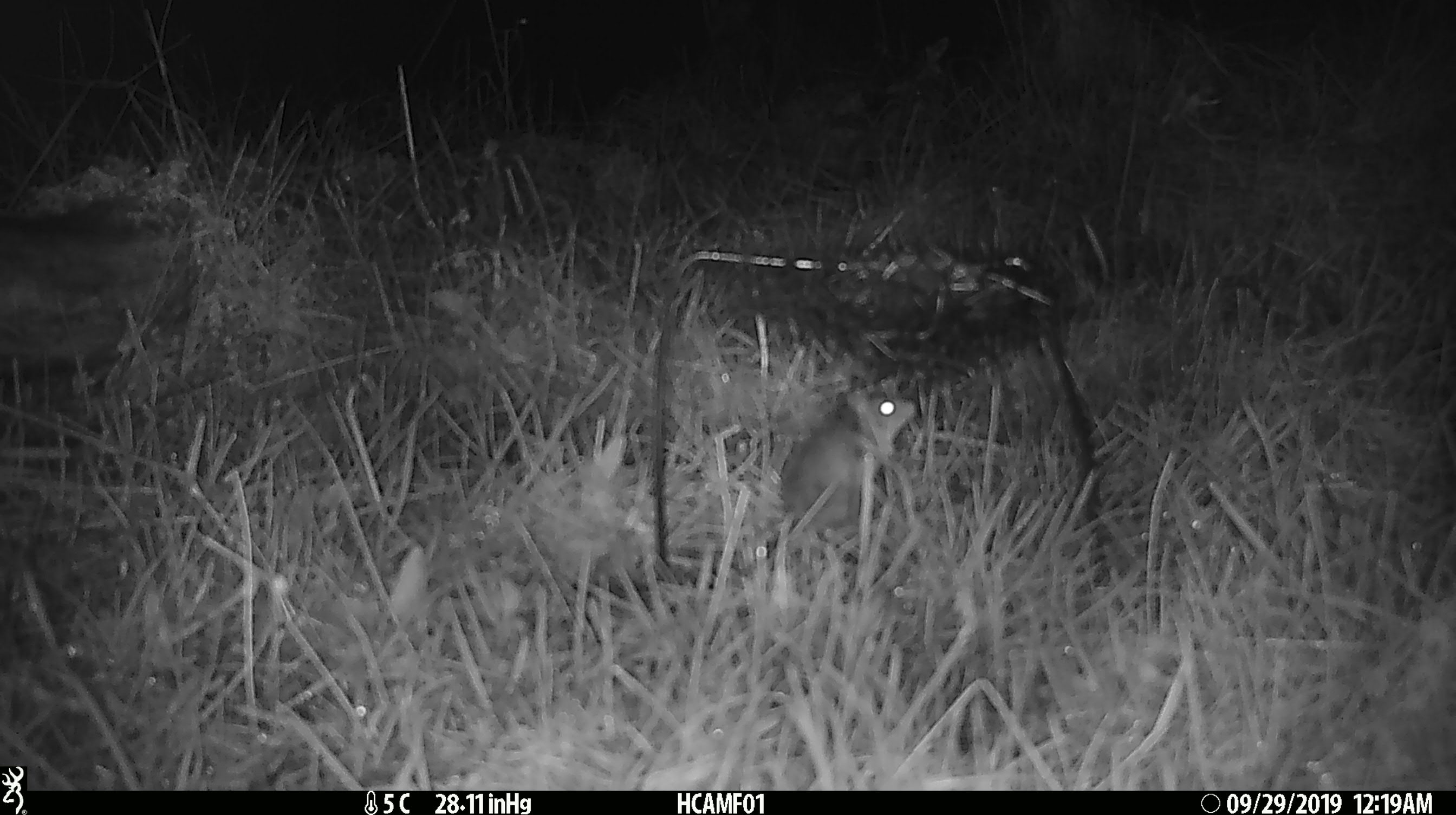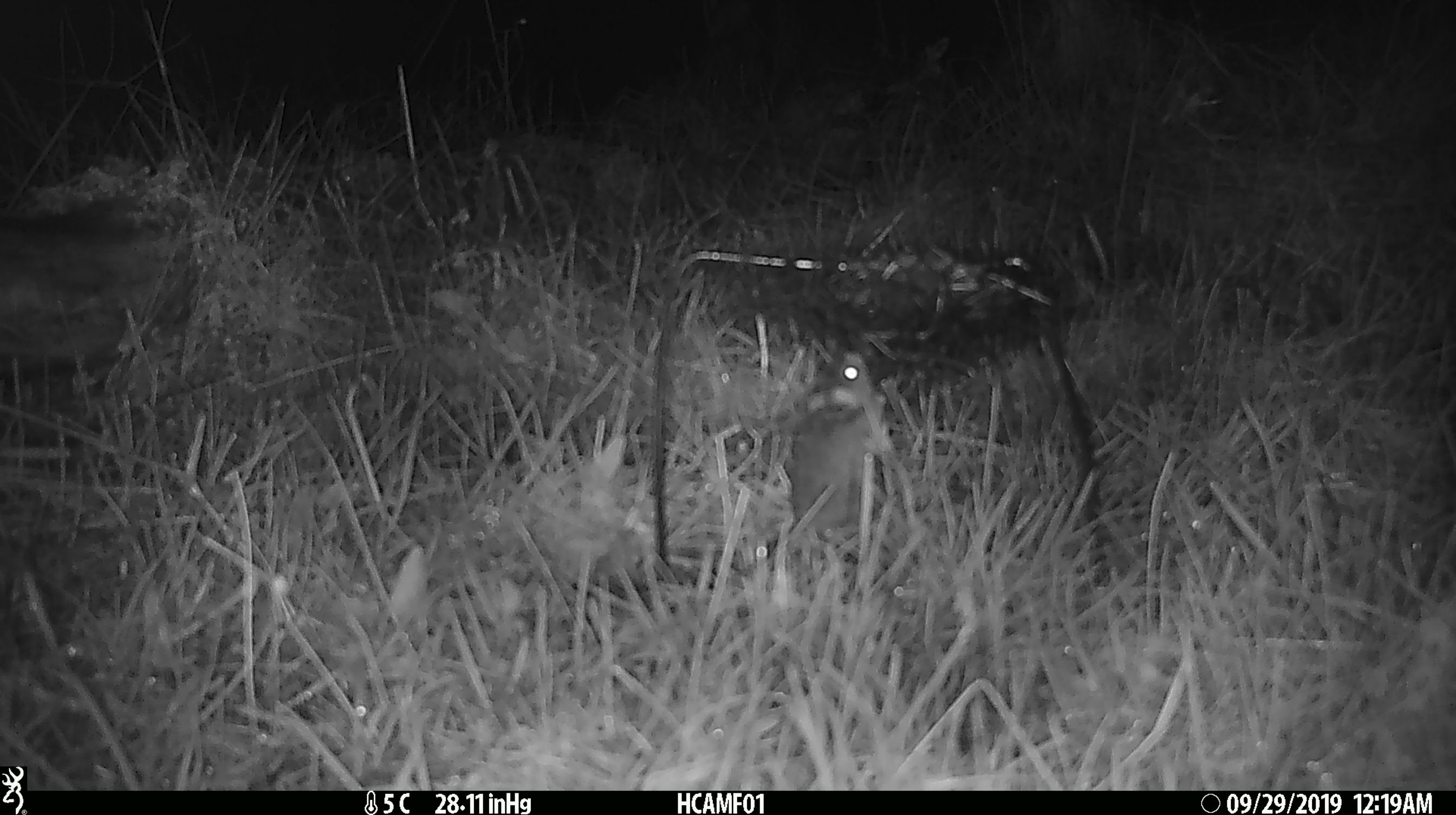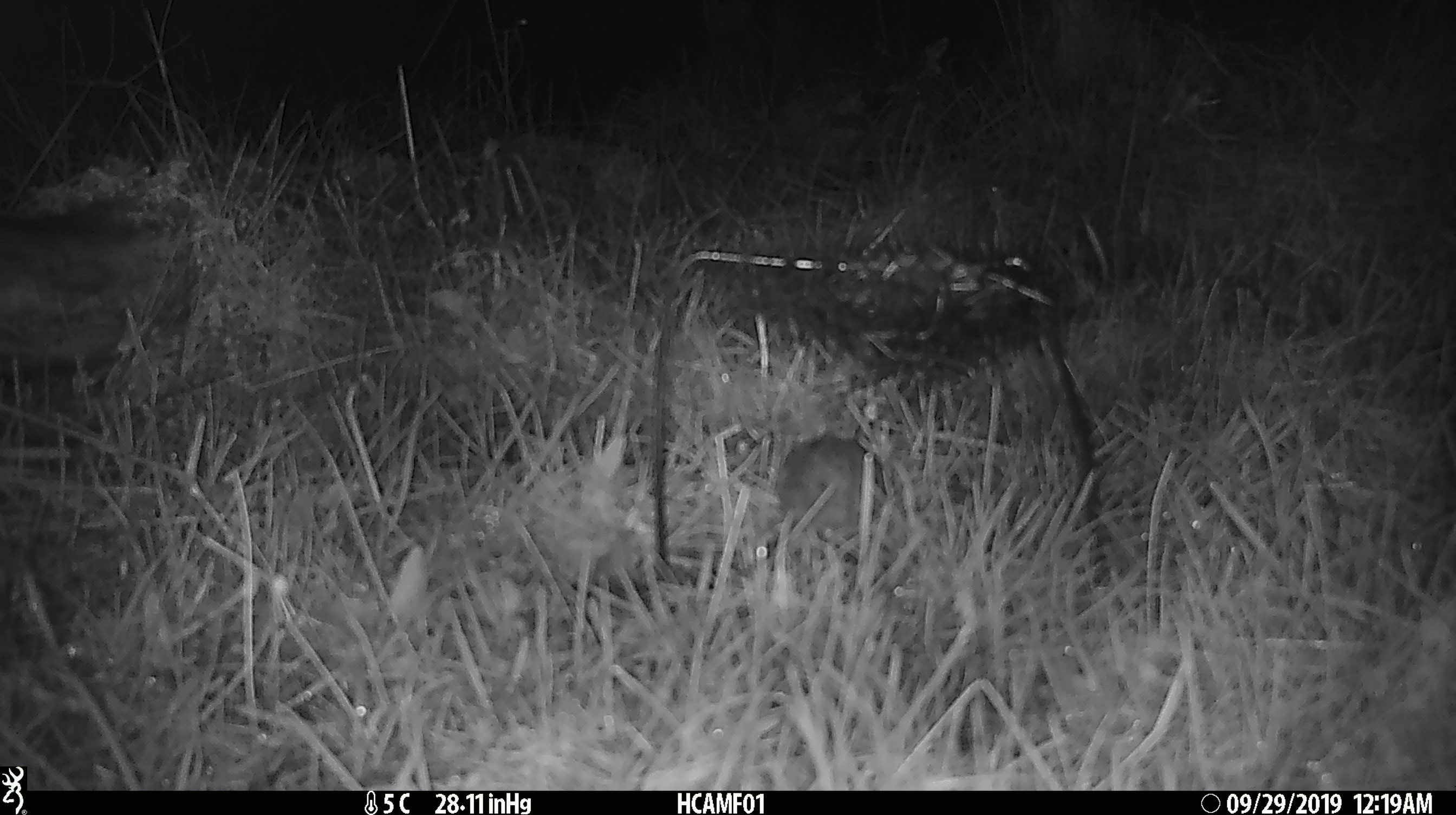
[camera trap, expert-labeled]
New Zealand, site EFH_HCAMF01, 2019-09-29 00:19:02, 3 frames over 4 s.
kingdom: Animalia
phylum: Chordata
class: Mammalia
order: Rodentia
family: Muridae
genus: Mus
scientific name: Mus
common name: mouse